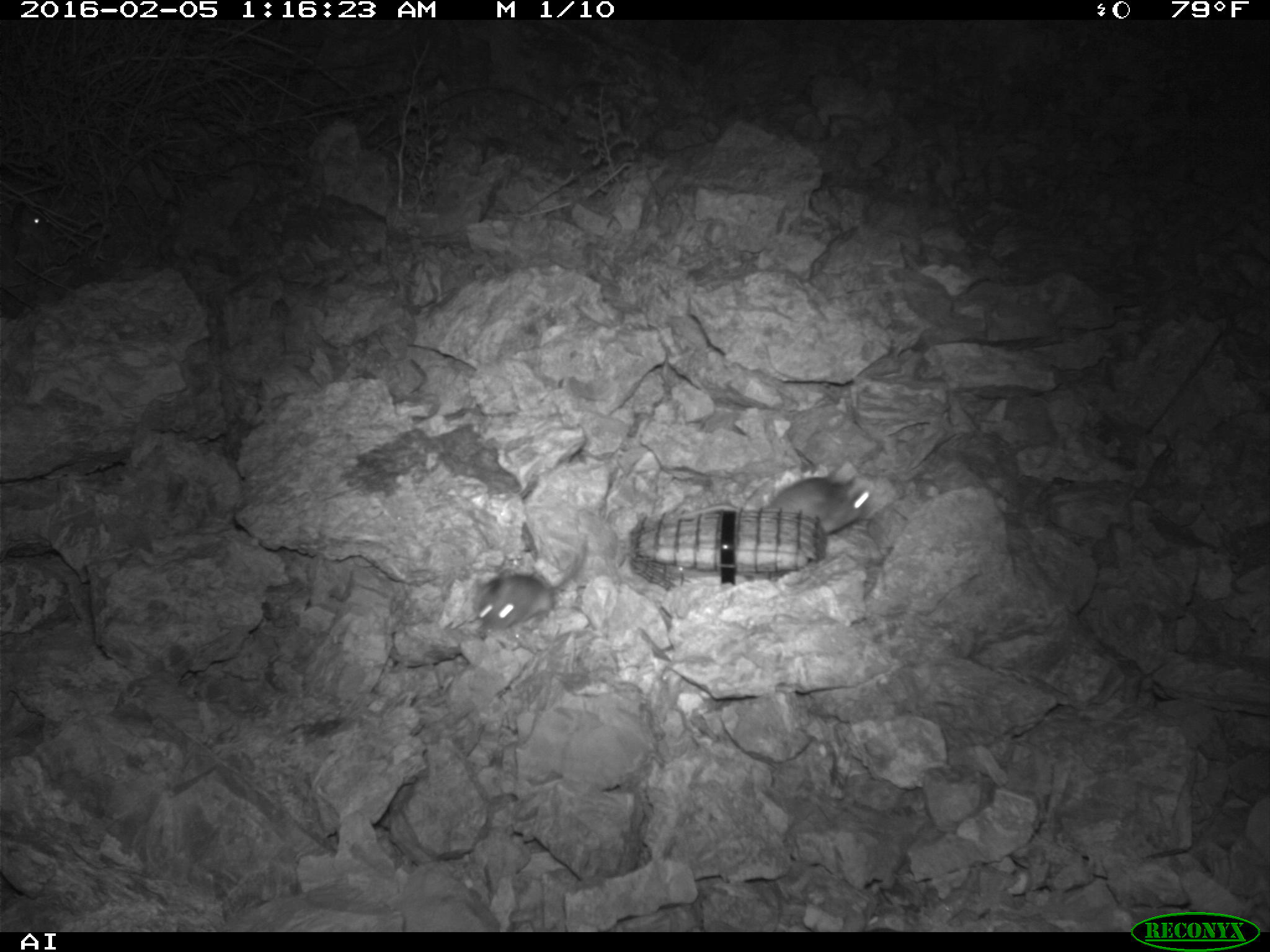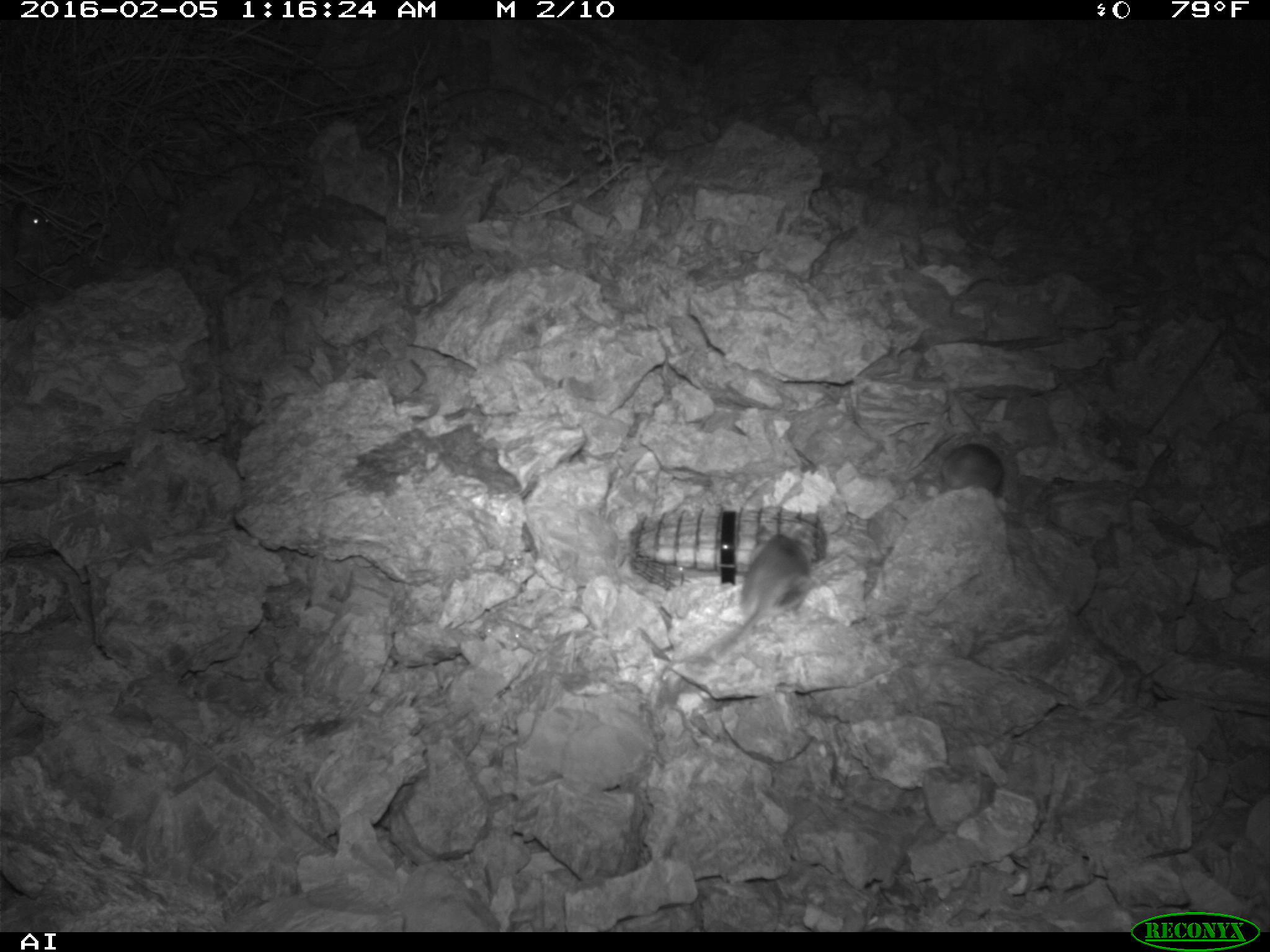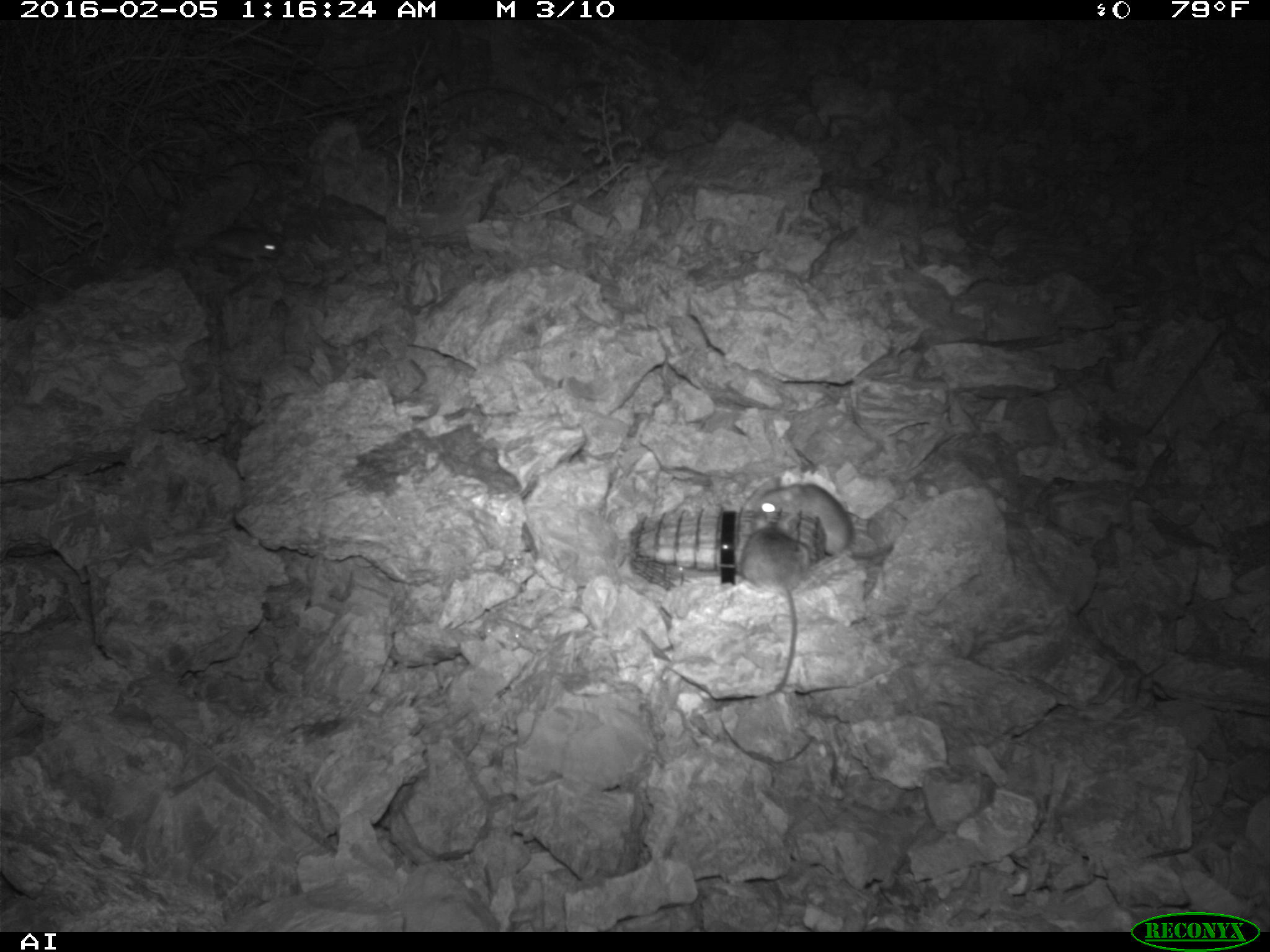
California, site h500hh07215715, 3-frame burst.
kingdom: Animalia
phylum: Chordata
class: Mammalia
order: Rodentia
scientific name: Rodentia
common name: rodent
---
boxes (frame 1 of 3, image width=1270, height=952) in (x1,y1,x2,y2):
rodent: (681,470,871,534); (474,542,587,633); (11,201,51,229)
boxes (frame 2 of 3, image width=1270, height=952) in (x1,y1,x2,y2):
rodent: (670,520,809,695); (929,443,1003,488); (6,203,54,231)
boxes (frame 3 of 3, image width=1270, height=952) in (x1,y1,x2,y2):
rodent: (730,511,801,695); (748,477,892,557); (189,221,283,268)